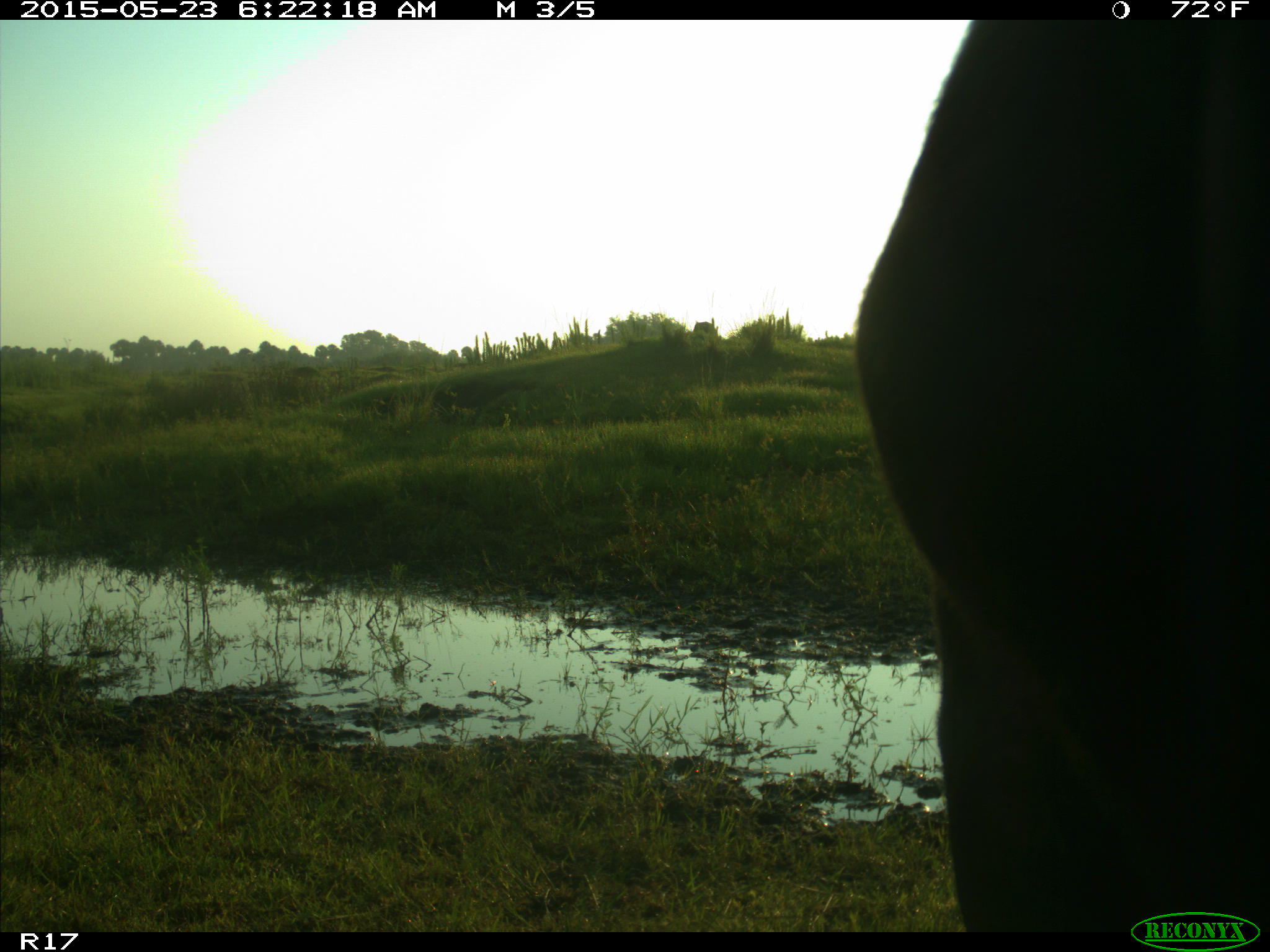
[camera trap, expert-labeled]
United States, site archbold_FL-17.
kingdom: Animalia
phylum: Chordata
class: Mammalia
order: Artiodactyla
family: Bovidae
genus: Bos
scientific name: Bos taurus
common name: domestic cow